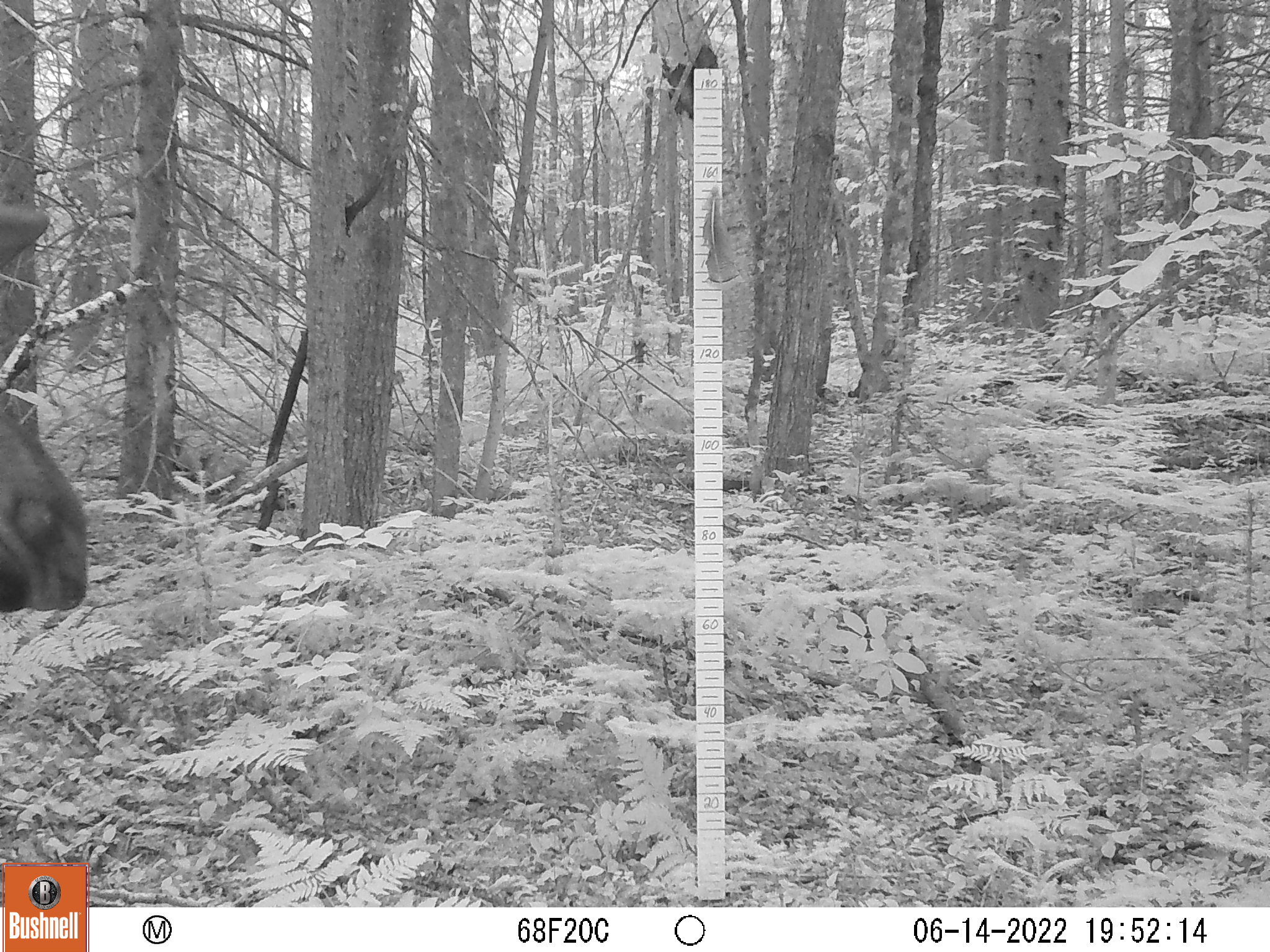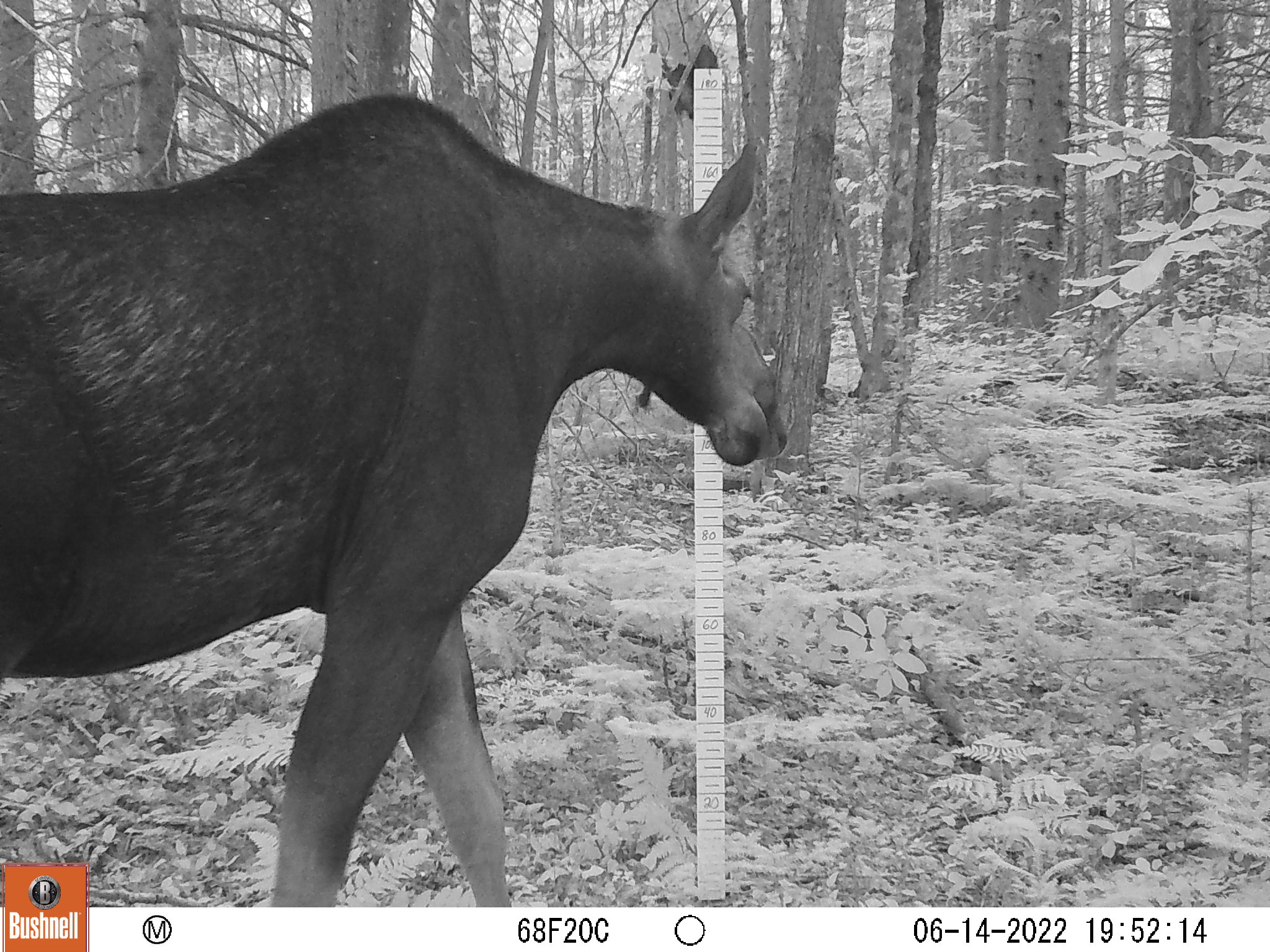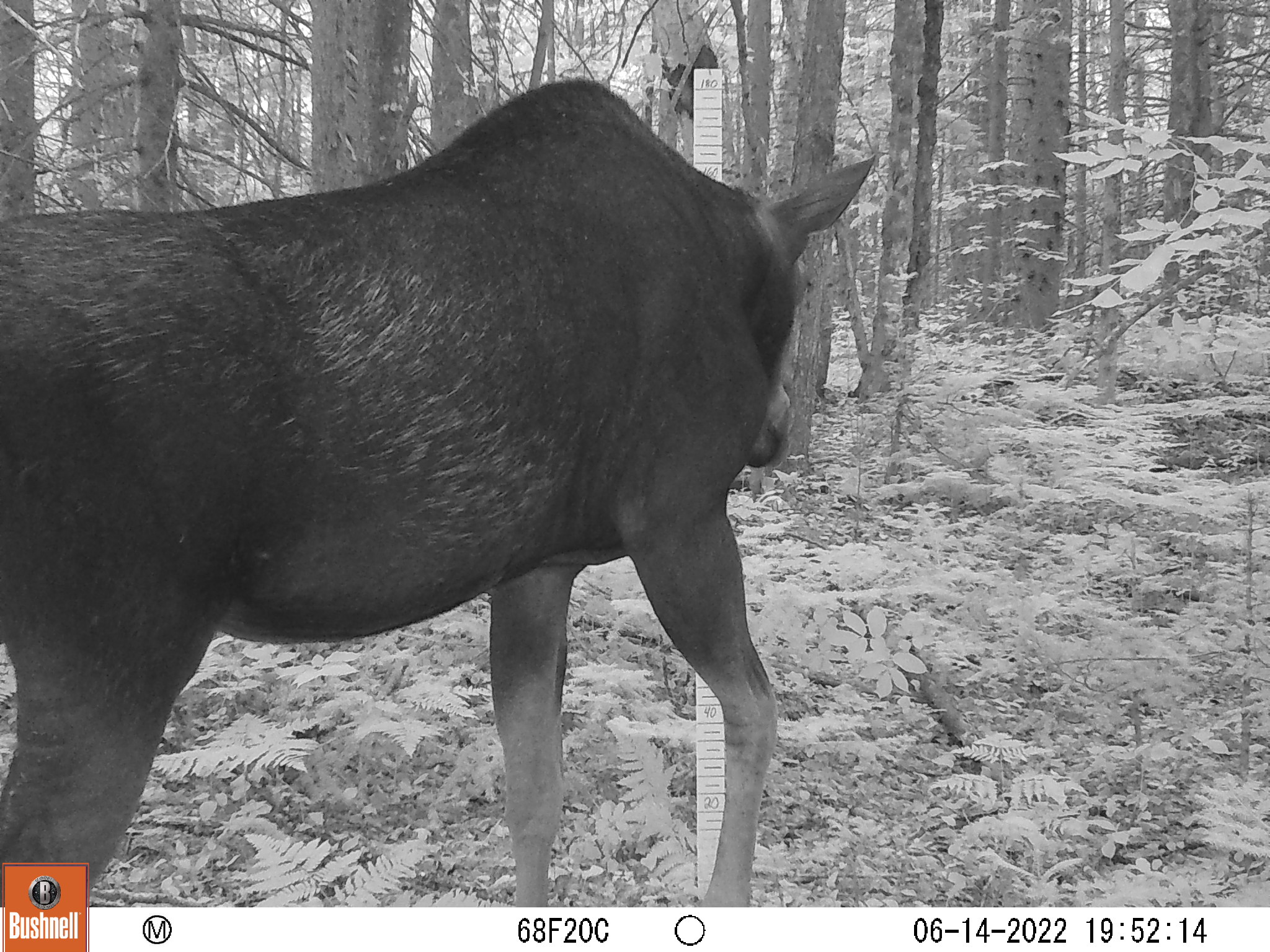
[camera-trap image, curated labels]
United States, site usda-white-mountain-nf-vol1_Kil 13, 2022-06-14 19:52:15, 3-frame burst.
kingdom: Animalia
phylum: Chordata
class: Mammalia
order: Artiodactyla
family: Cervidae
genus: Alces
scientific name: Alces alces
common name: moose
Moose (Alces alces).